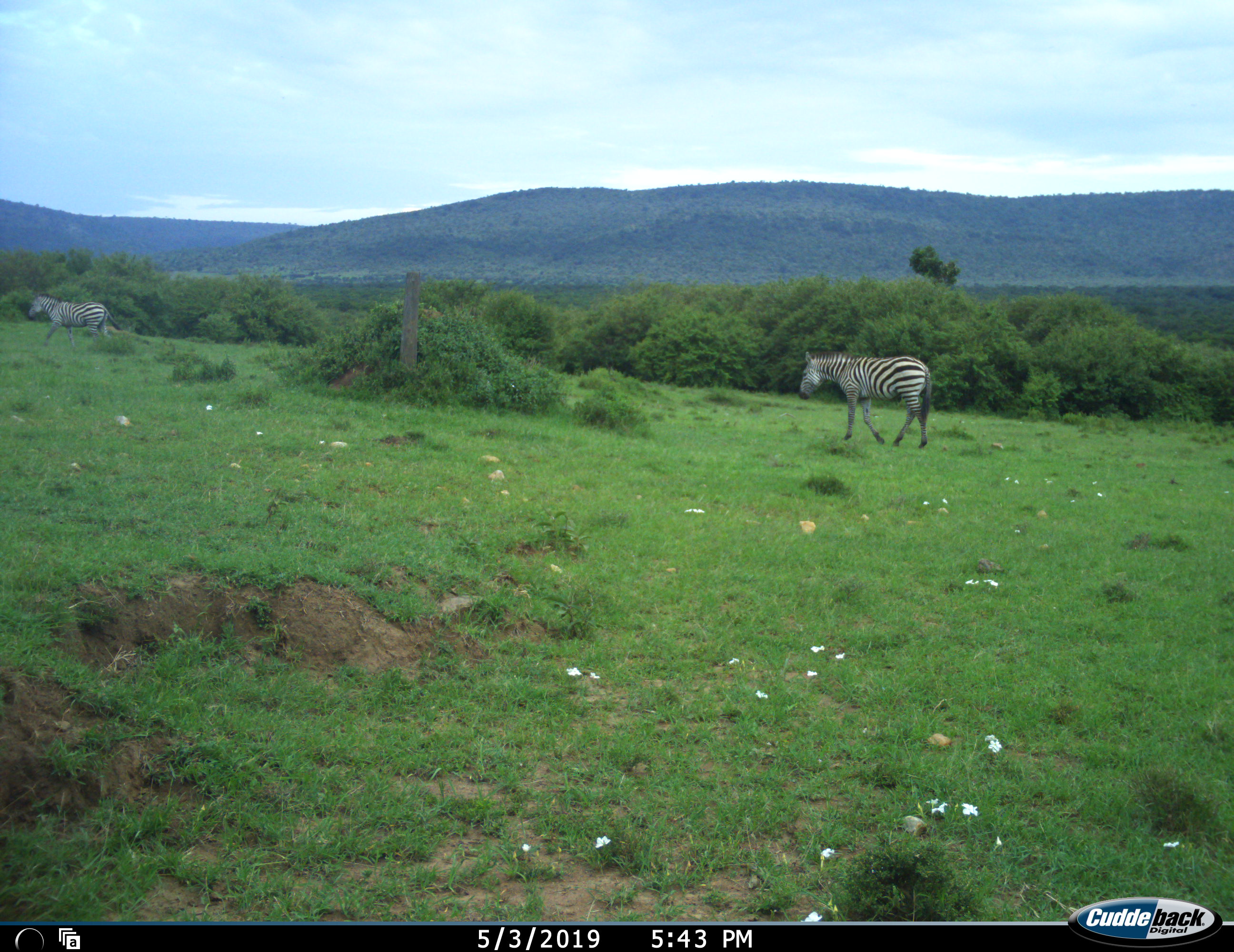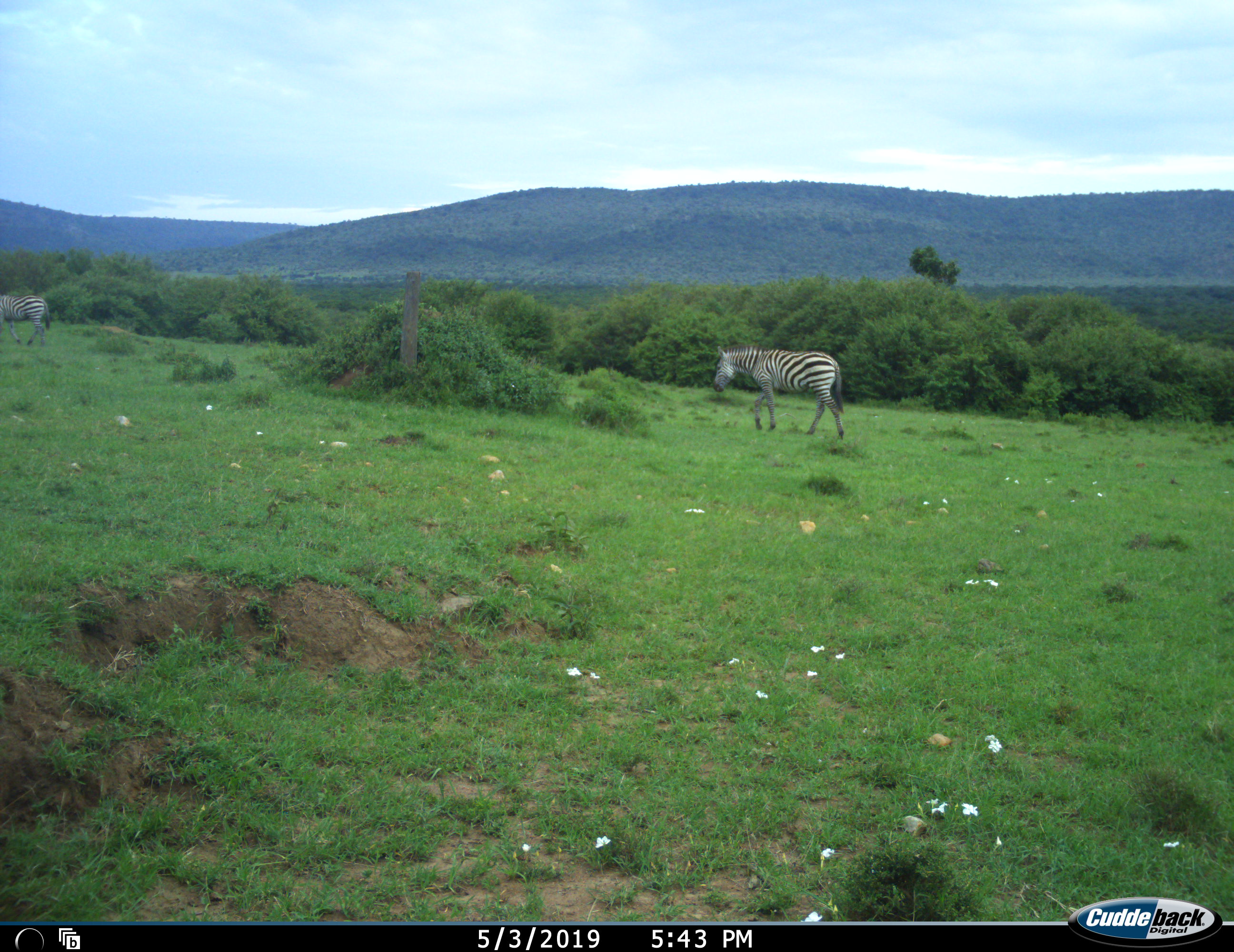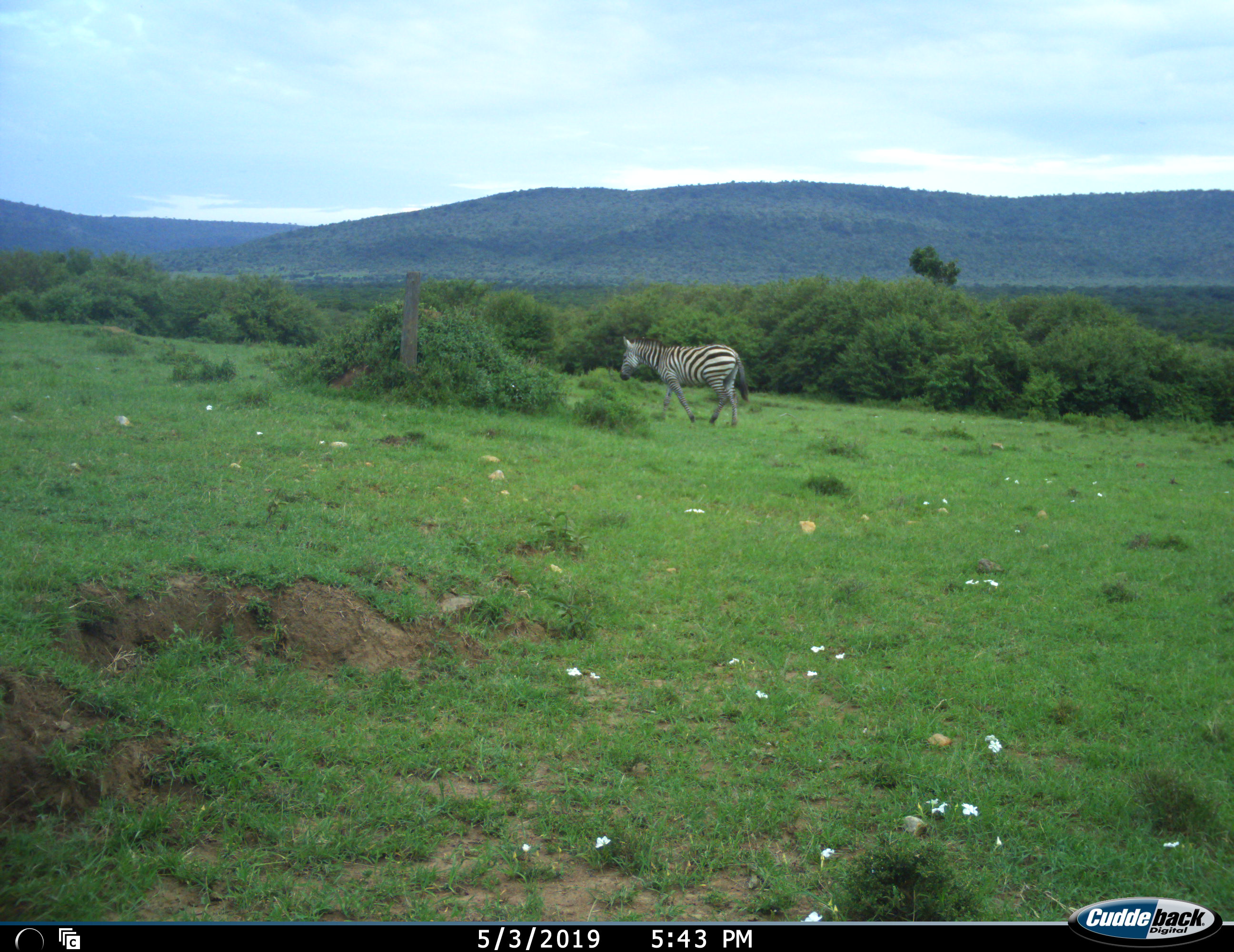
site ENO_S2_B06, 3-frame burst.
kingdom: Animalia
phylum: Chordata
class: Mammalia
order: Perissodactyla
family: Equidae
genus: Equus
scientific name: Equus quagga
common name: plains zebra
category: zebraplains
Zebraplains (plains zebra) (Equus quagga), count 2. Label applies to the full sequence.